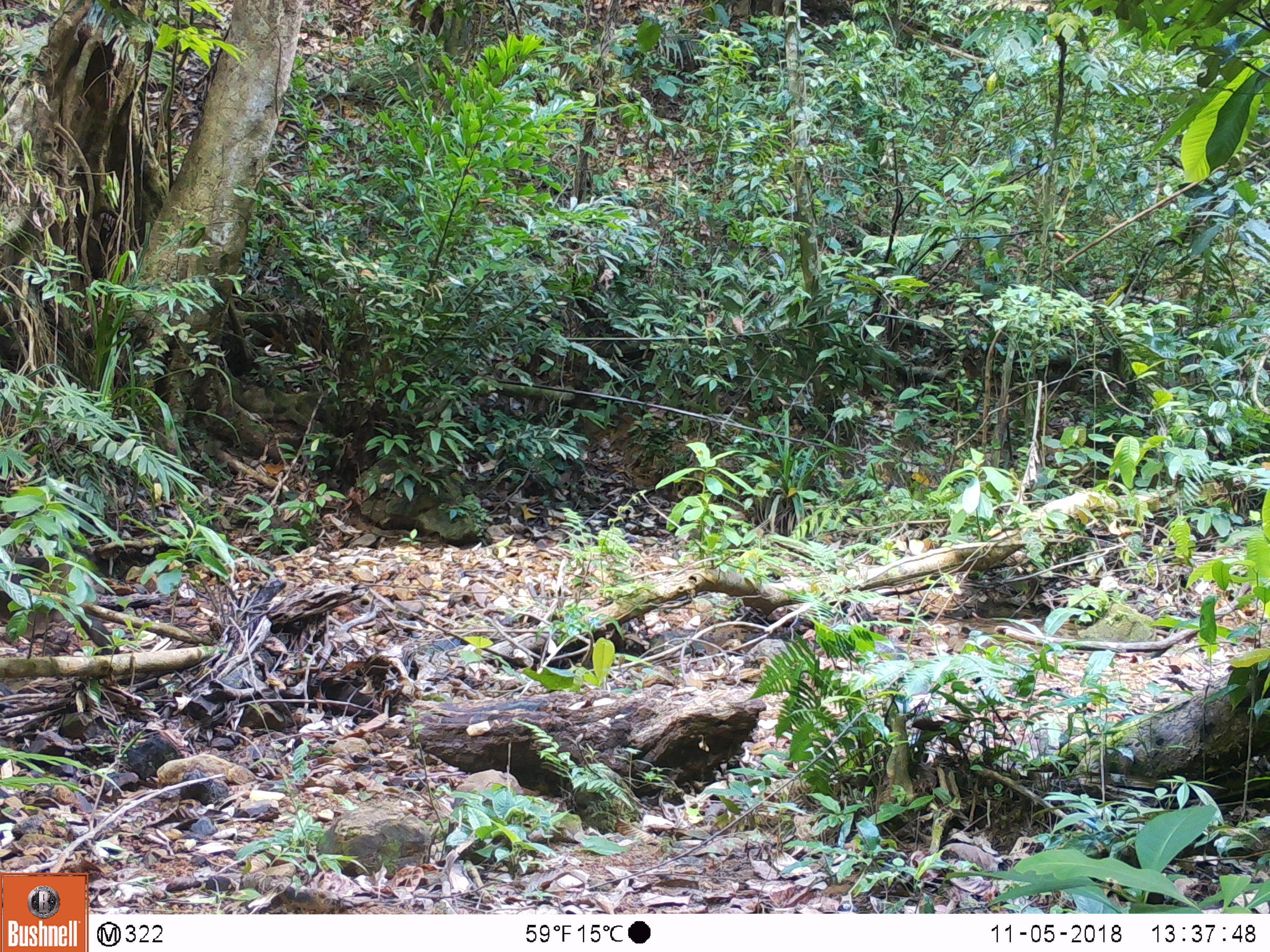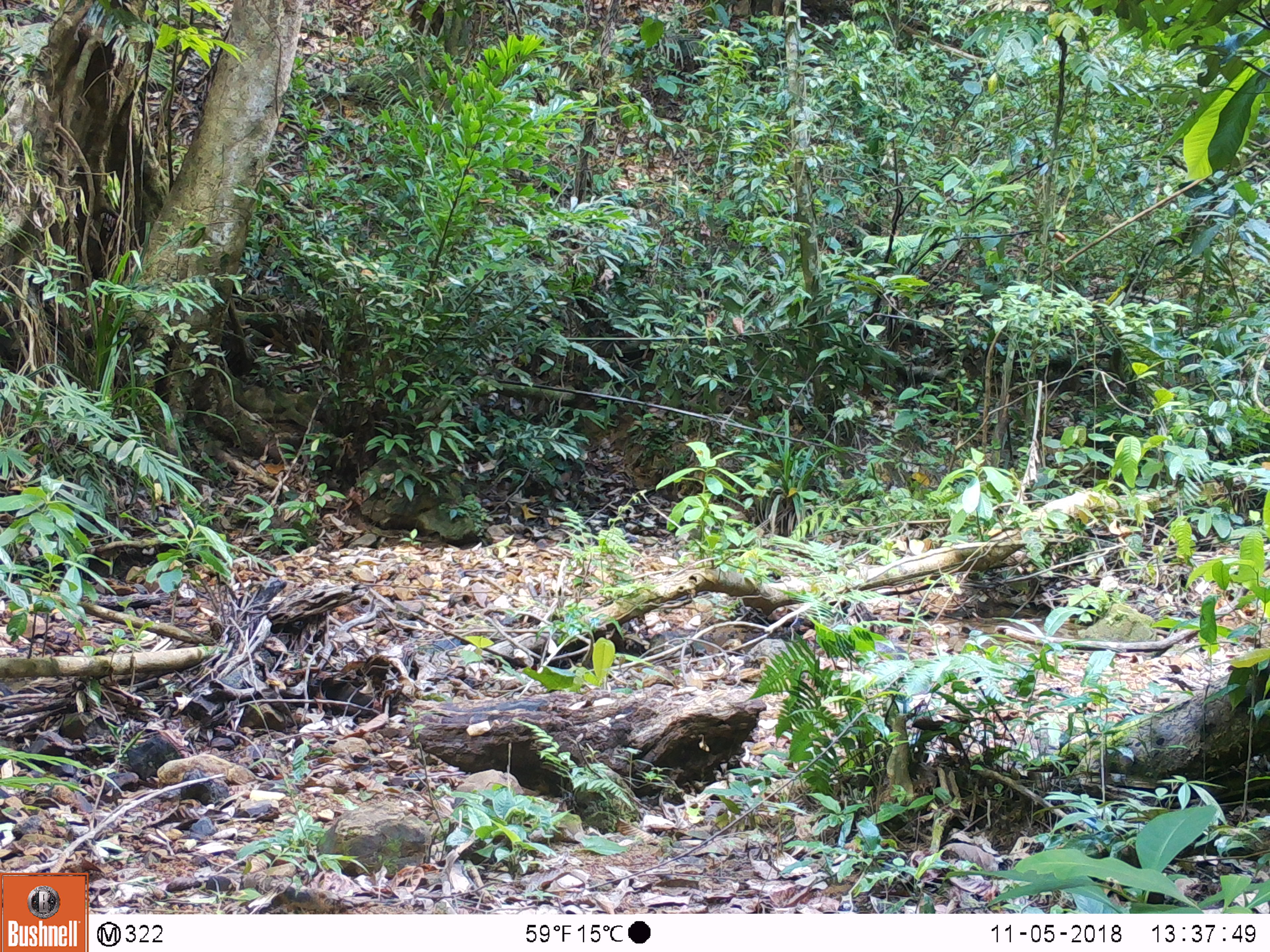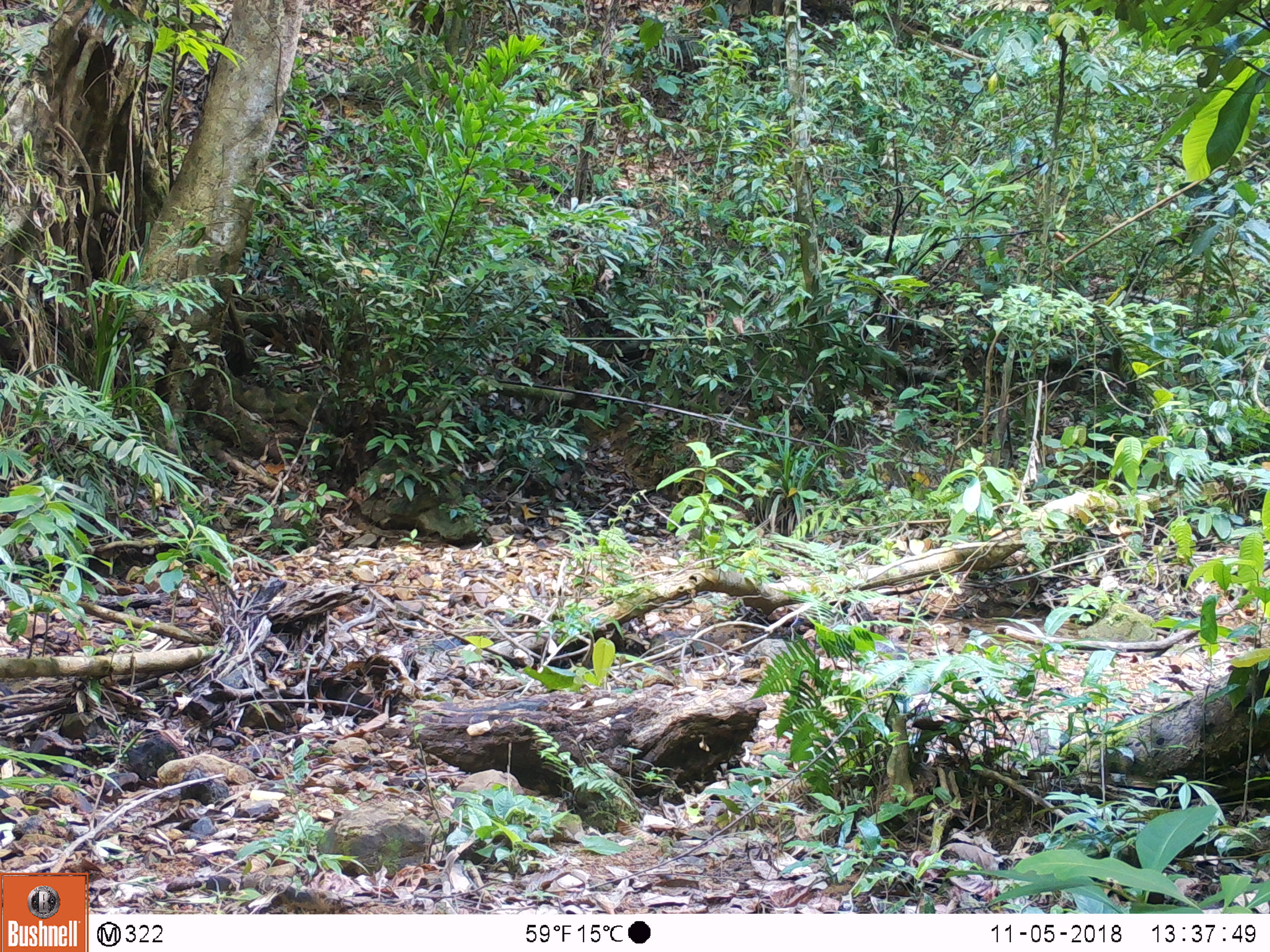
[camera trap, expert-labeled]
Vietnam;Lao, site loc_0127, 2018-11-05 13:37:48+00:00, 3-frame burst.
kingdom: Animalia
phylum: Chordata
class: Mammalia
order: Primates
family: Cercopithecidae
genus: Macaca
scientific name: Macaca nemestrina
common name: pig-tailed macaque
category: pig tailed macaque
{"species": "pig tailed macaque (pig-tailed macaque) (Macaca nemestrina)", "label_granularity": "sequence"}